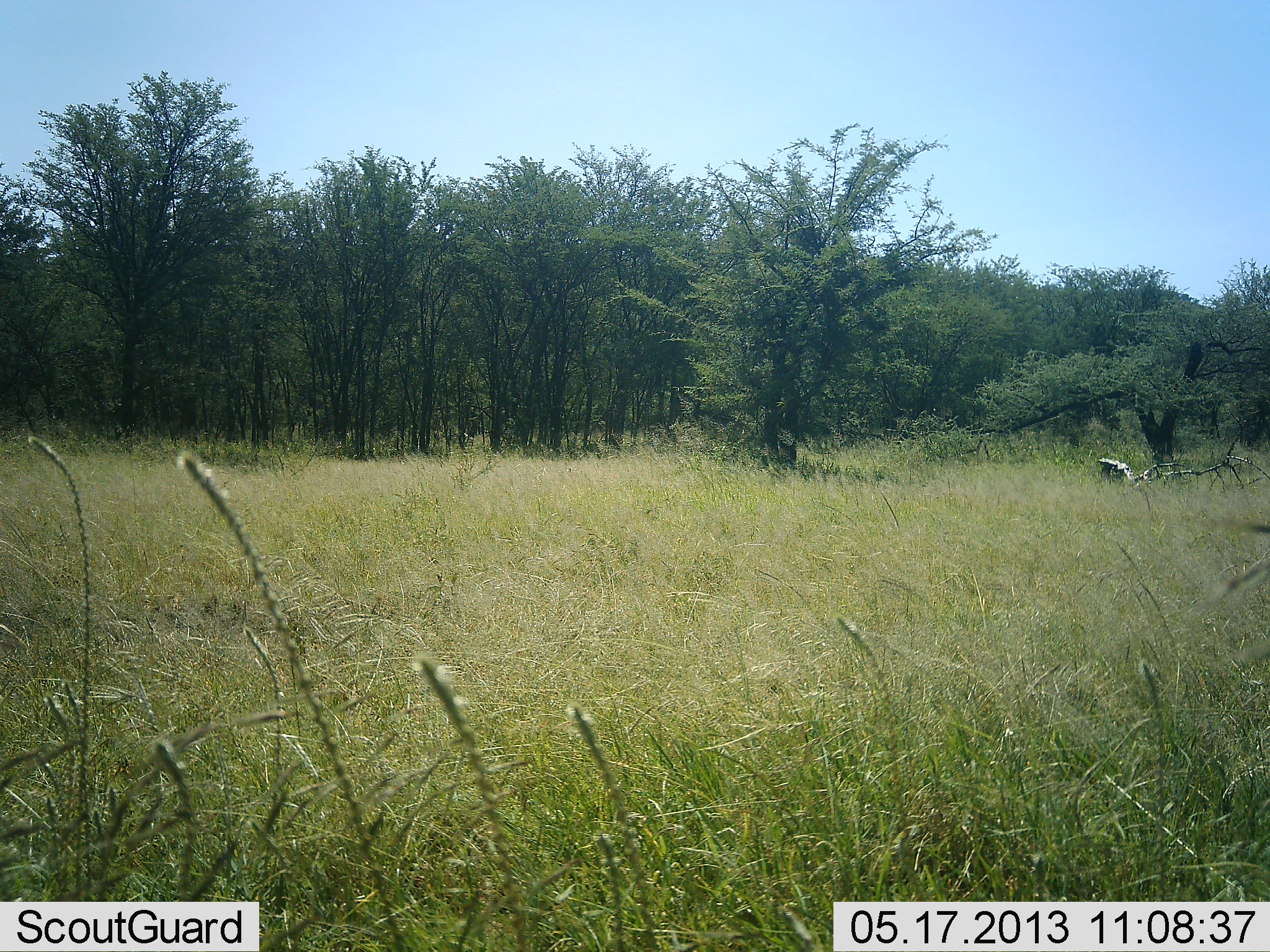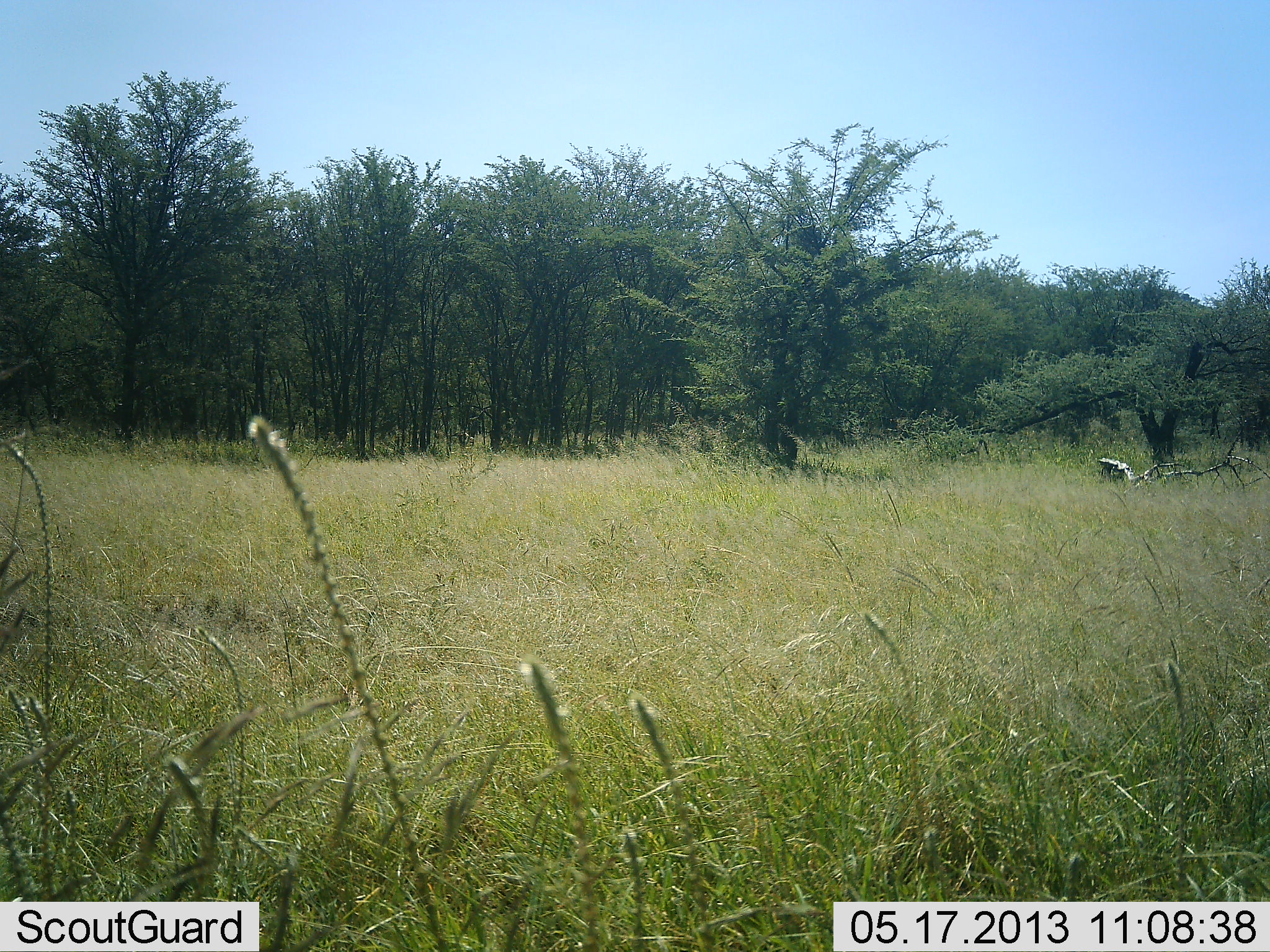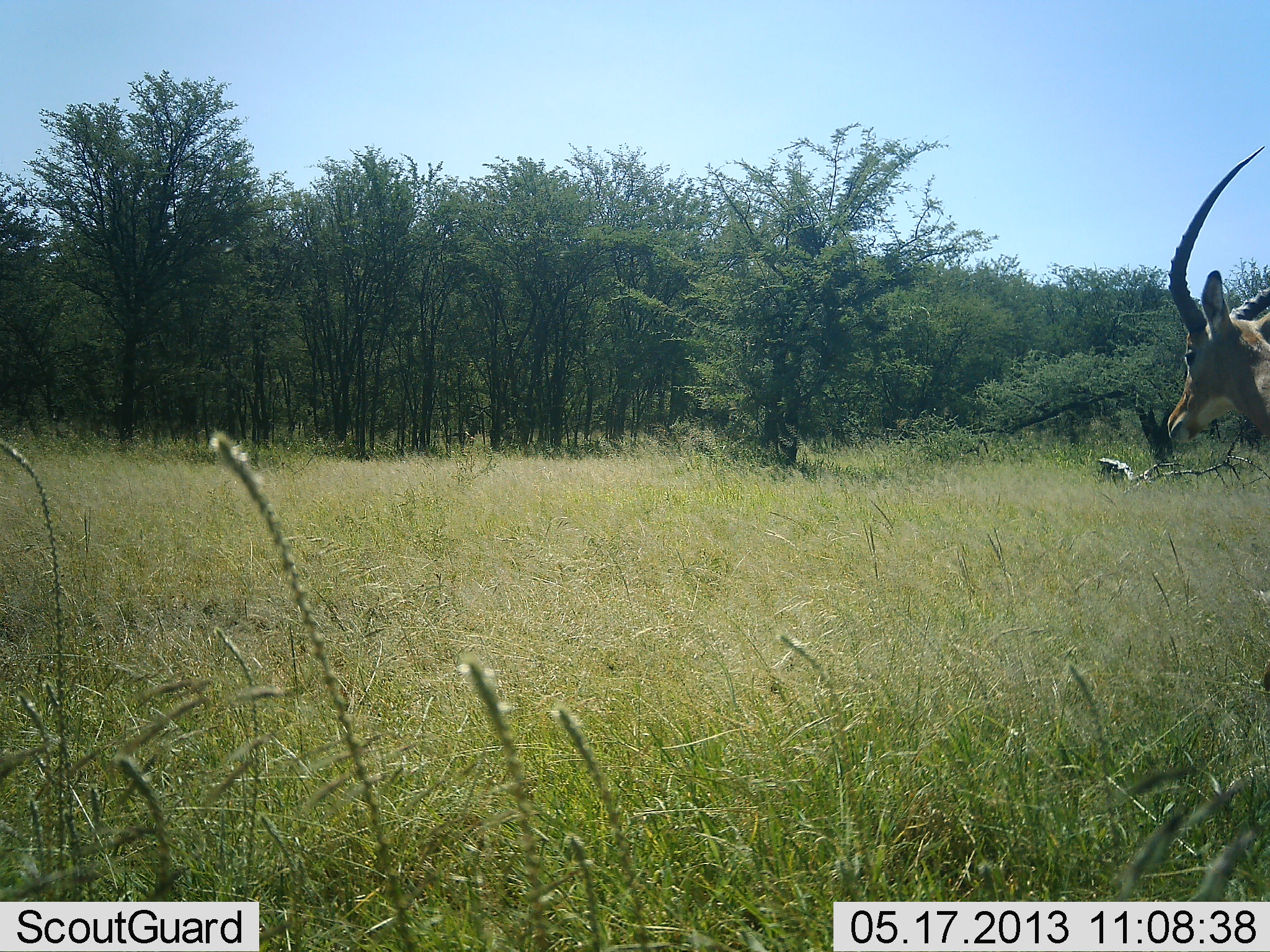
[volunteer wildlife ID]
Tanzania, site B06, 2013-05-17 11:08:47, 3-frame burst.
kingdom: Animalia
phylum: Chordata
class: Mammalia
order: Artiodactyla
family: Bovidae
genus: Aepyceros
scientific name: Aepyceros melampus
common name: impala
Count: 1.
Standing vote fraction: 0%.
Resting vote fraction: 0%.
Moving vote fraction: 100%.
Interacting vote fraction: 0%.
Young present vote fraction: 0%.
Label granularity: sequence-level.